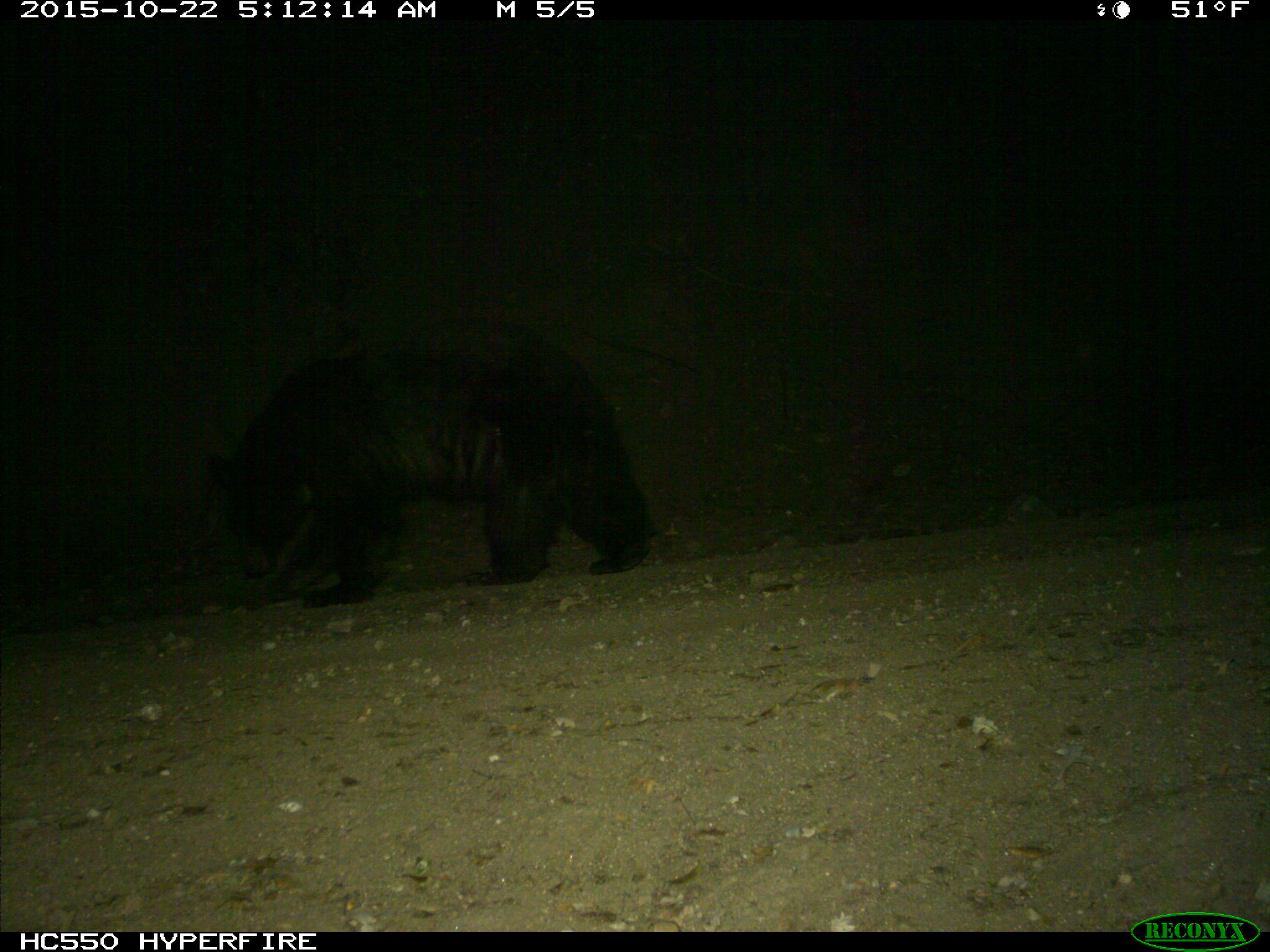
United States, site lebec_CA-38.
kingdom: Animalia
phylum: Chordata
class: Mammalia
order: Carnivora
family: Ursidae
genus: Ursus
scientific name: Ursus americanus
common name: american black bear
Ursus americanus (american black bear).